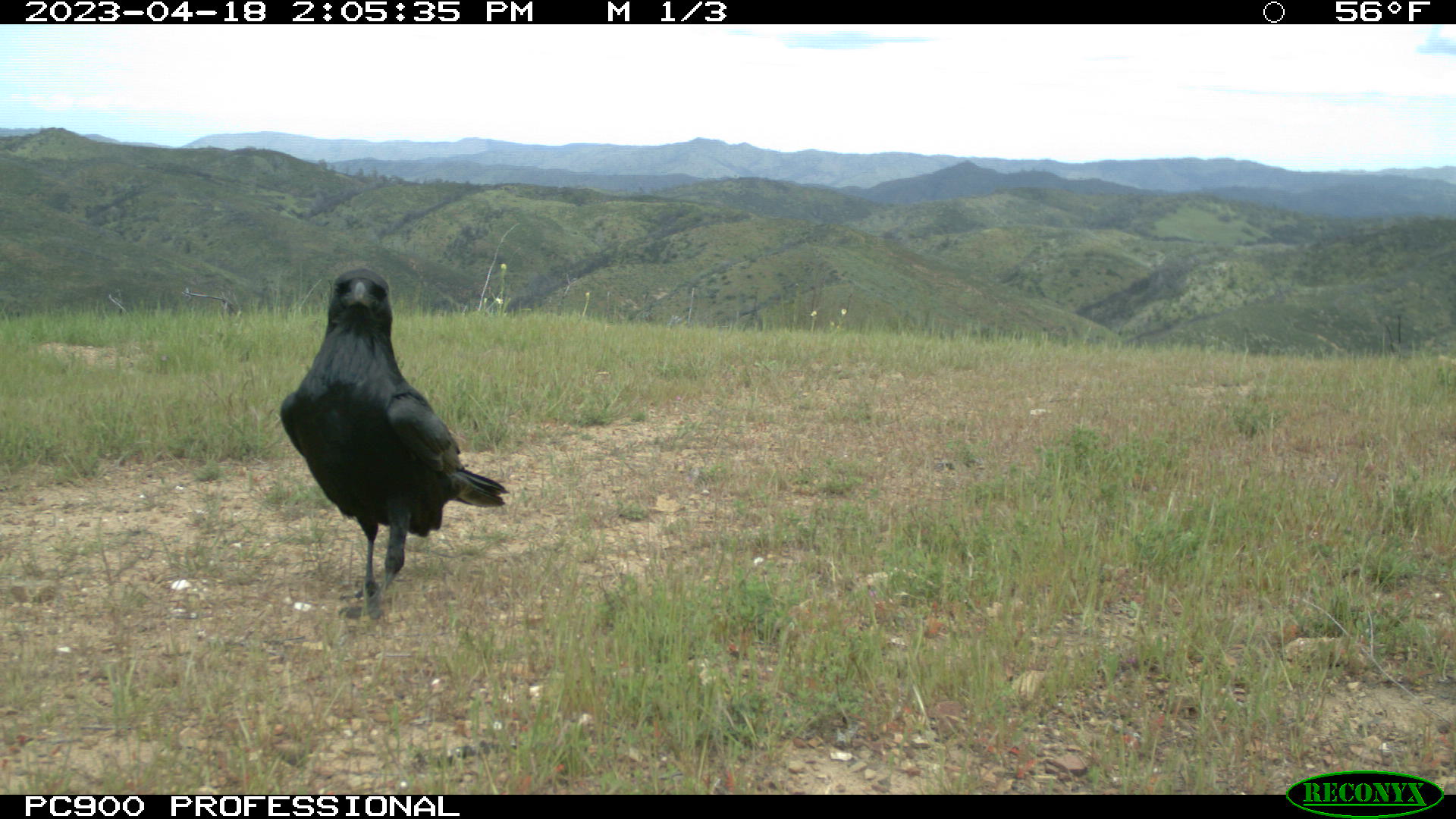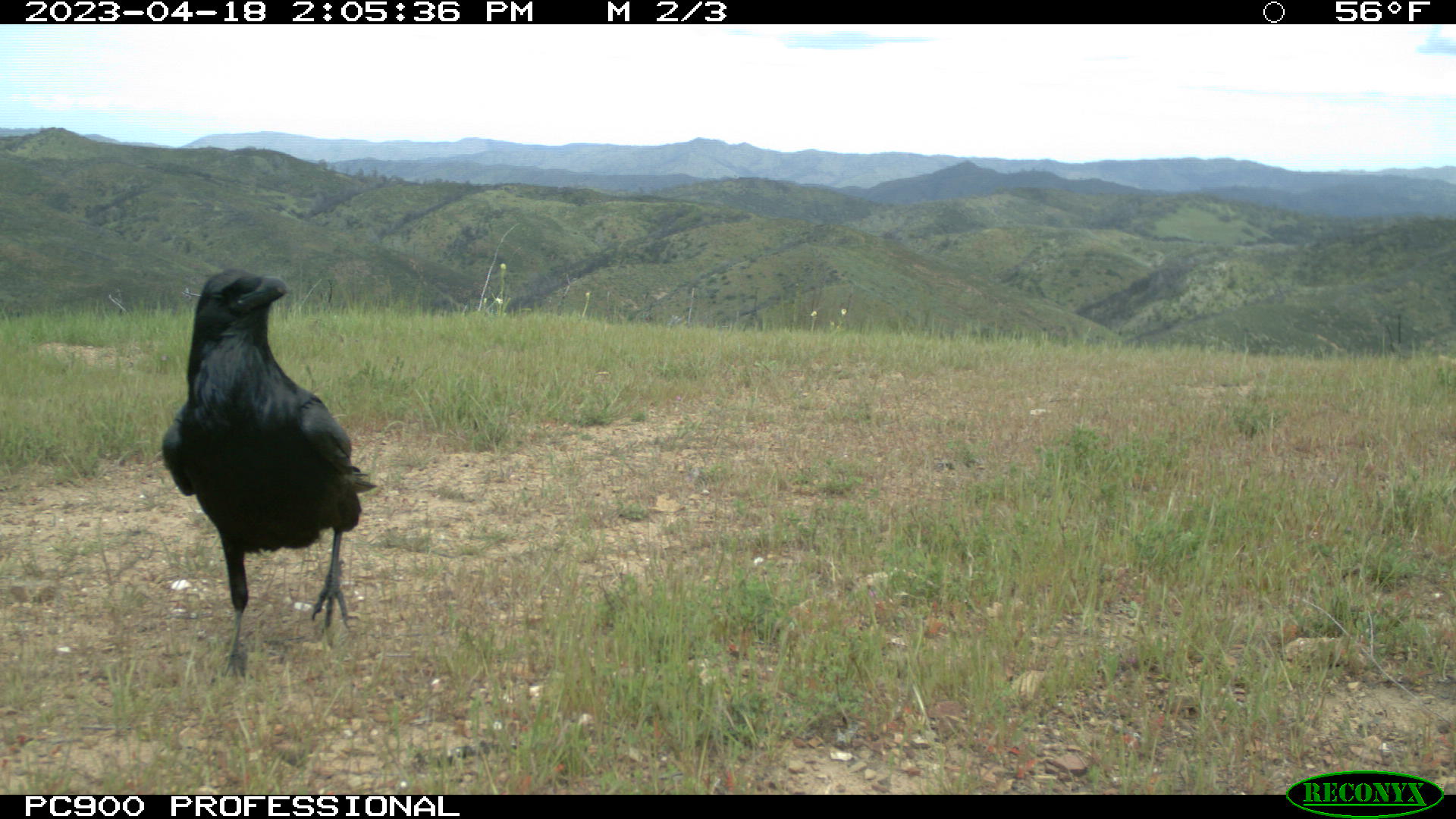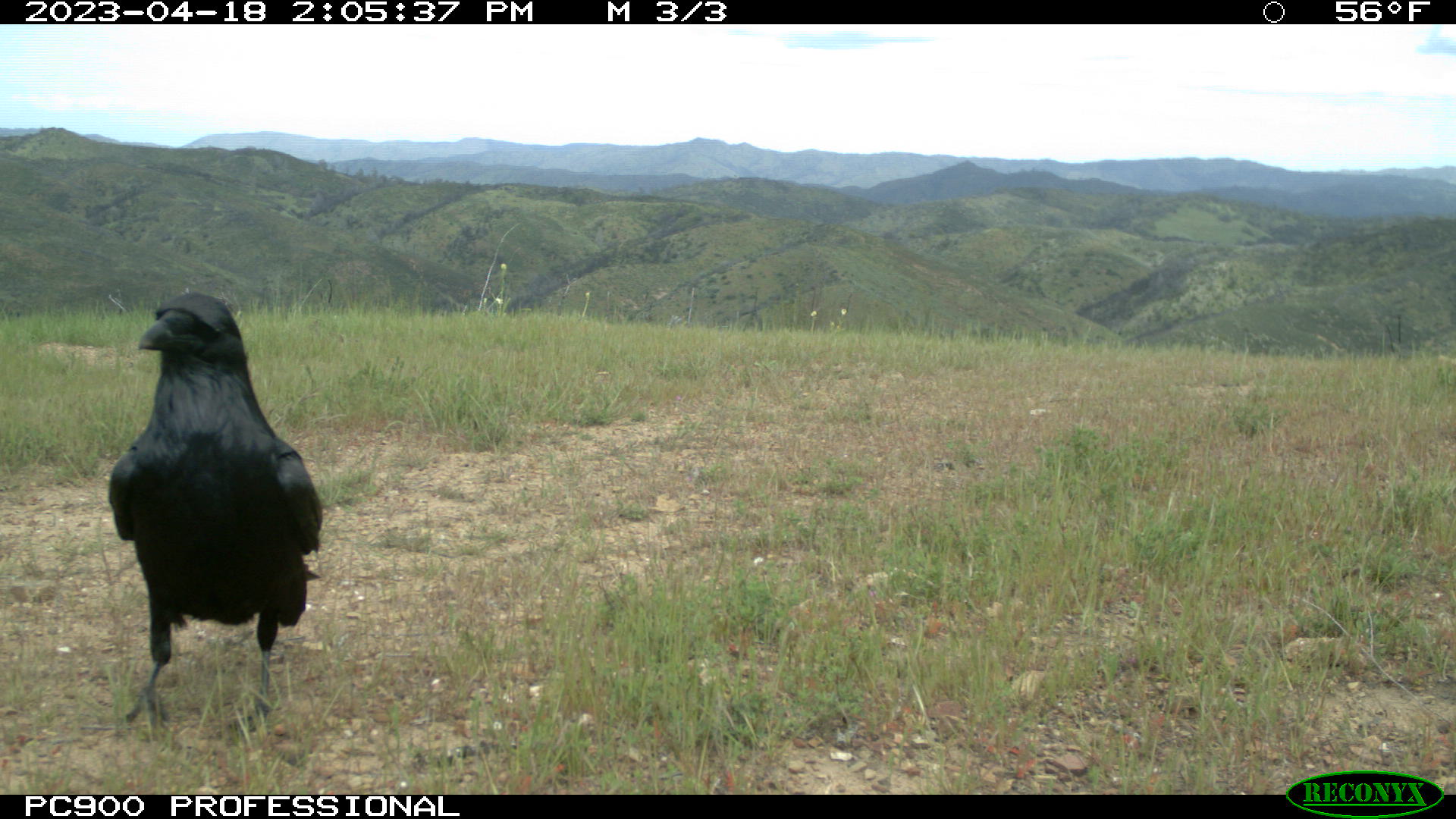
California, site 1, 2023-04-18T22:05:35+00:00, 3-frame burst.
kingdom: Animalia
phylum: Chordata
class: Aves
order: Passeriformes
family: Corvidae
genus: Corvus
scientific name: Corvus corax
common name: common raven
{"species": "common raven (Corvus corax)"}